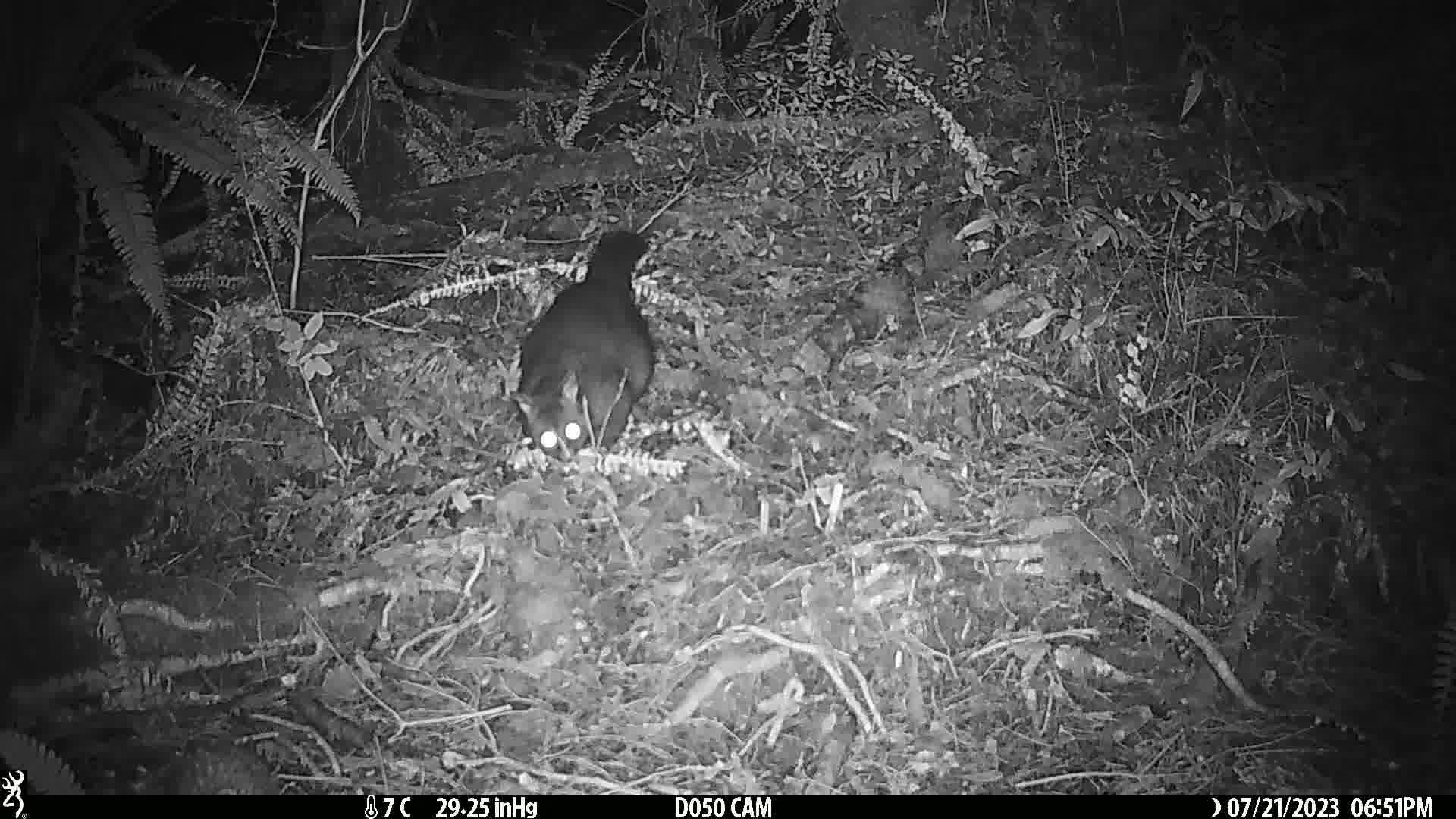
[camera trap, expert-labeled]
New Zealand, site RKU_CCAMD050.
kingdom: Animalia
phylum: Chordata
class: Mammalia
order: Diprotodontia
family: Phalangeridae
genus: Trichosurus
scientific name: Trichosurus vulpecula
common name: common brushtail possum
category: possum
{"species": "possum (common brushtail possum) (Trichosurus vulpecula)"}